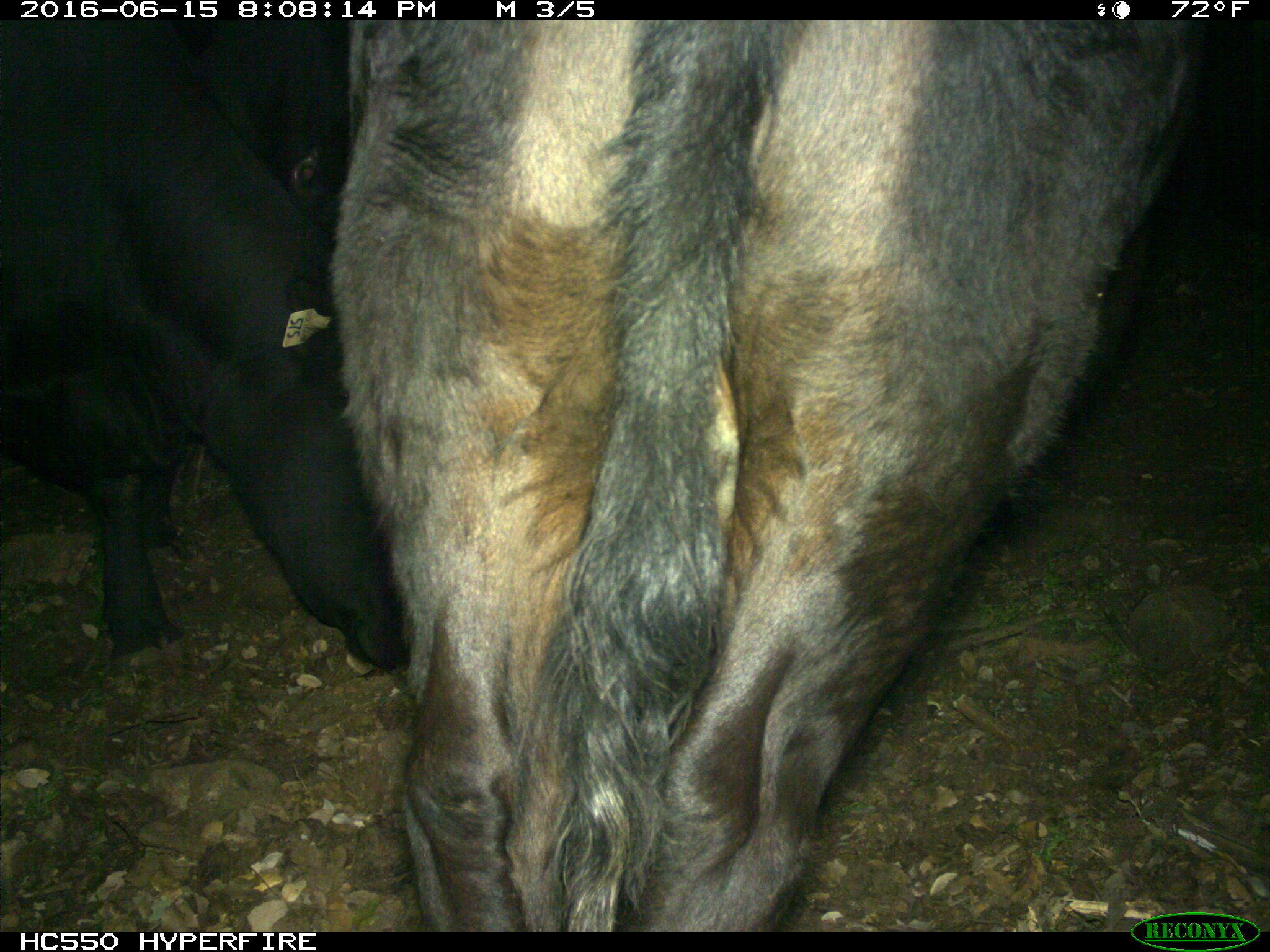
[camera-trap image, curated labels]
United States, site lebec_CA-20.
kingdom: Animalia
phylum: Chordata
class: Mammalia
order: Artiodactyla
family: Bovidae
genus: Bos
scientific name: Bos taurus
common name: domestic cow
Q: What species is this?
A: Bos taurus (domestic cow).